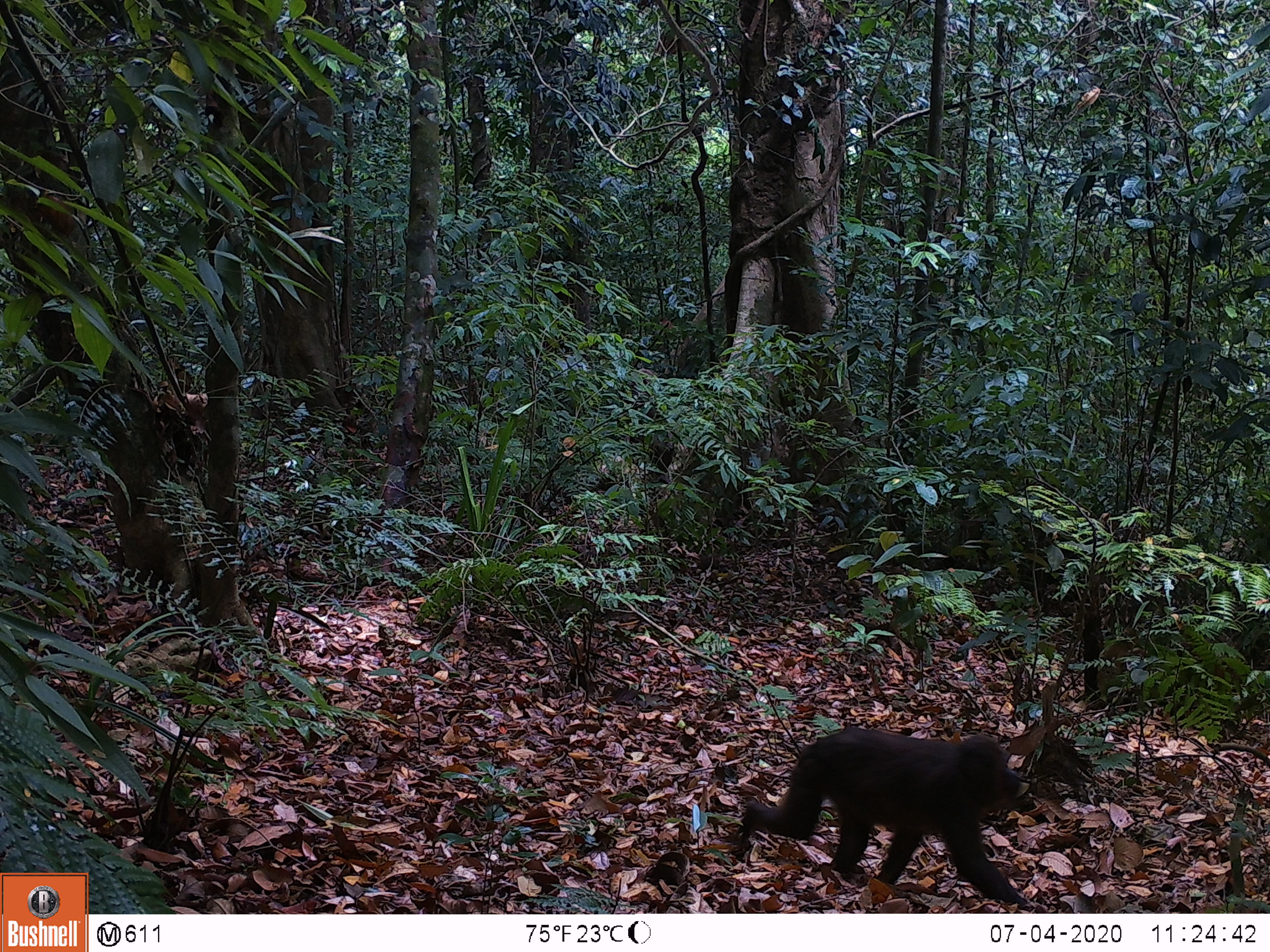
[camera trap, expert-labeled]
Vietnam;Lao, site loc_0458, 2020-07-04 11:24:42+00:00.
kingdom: Animalia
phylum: Chordata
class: Mammalia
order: Primates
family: Cercopithecidae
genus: Macaca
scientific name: Macaca arctoides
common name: stump-tailed macaque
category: stump tailed macaque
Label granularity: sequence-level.